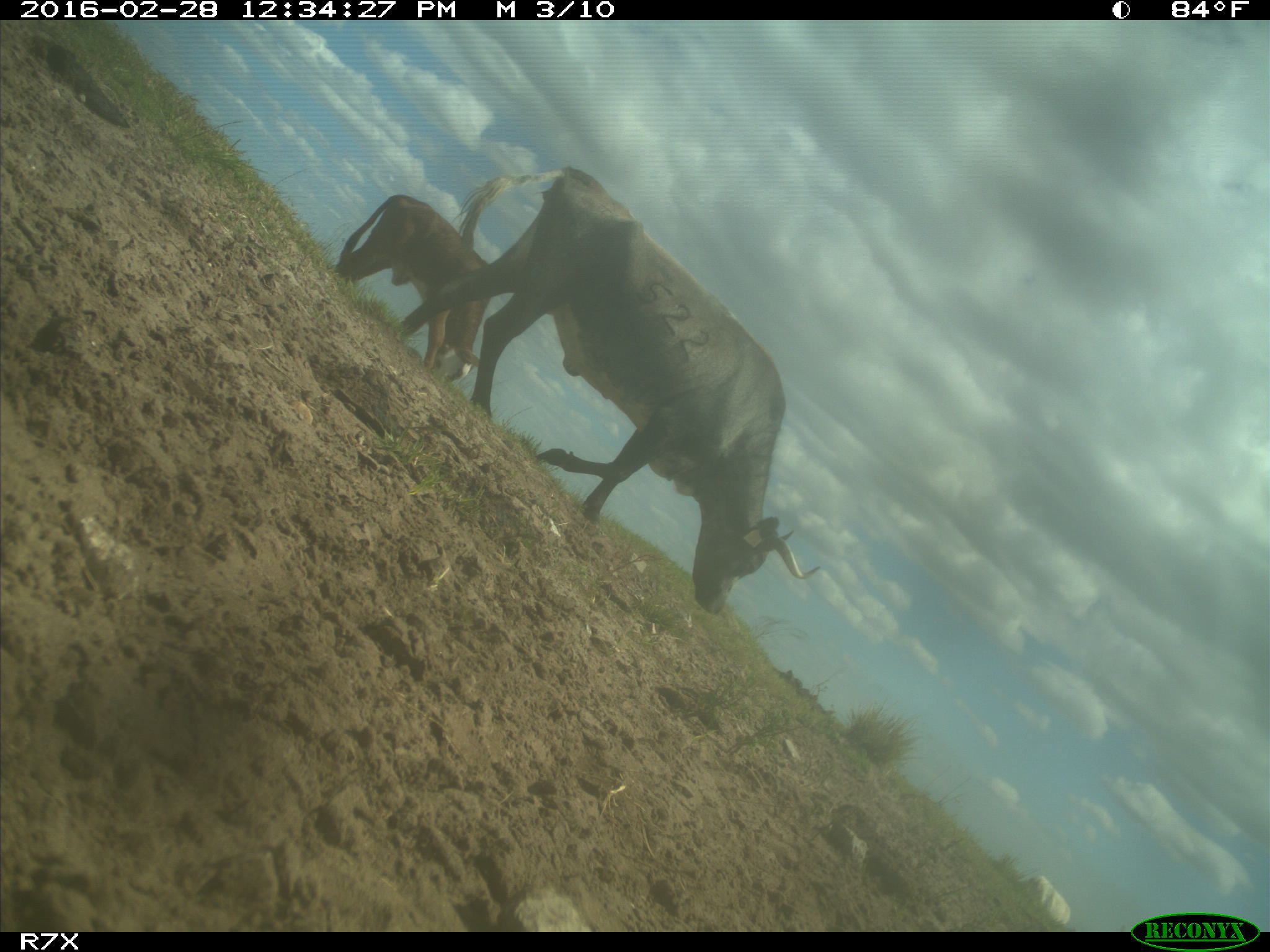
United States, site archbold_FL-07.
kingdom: Animalia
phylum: Chordata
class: Mammalia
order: Artiodactyla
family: Bovidae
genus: Bos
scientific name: Bos taurus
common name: domestic cow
Bos taurus (domestic cow).